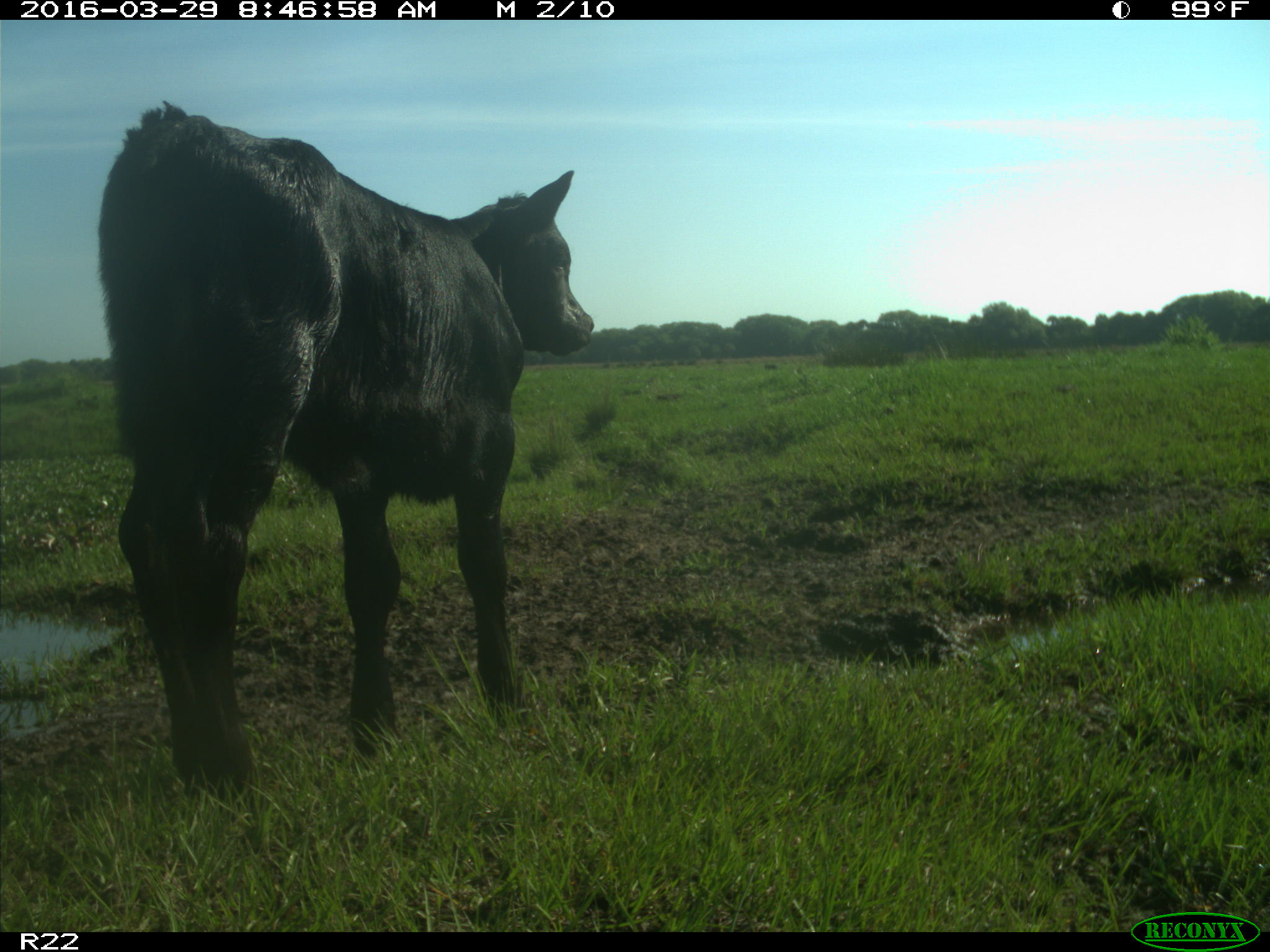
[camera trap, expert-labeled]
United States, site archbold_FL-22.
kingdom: Animalia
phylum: Chordata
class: Mammalia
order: Artiodactyla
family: Bovidae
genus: Bos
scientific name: Bos taurus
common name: domestic cow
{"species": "Bos taurus (domestic cow)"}